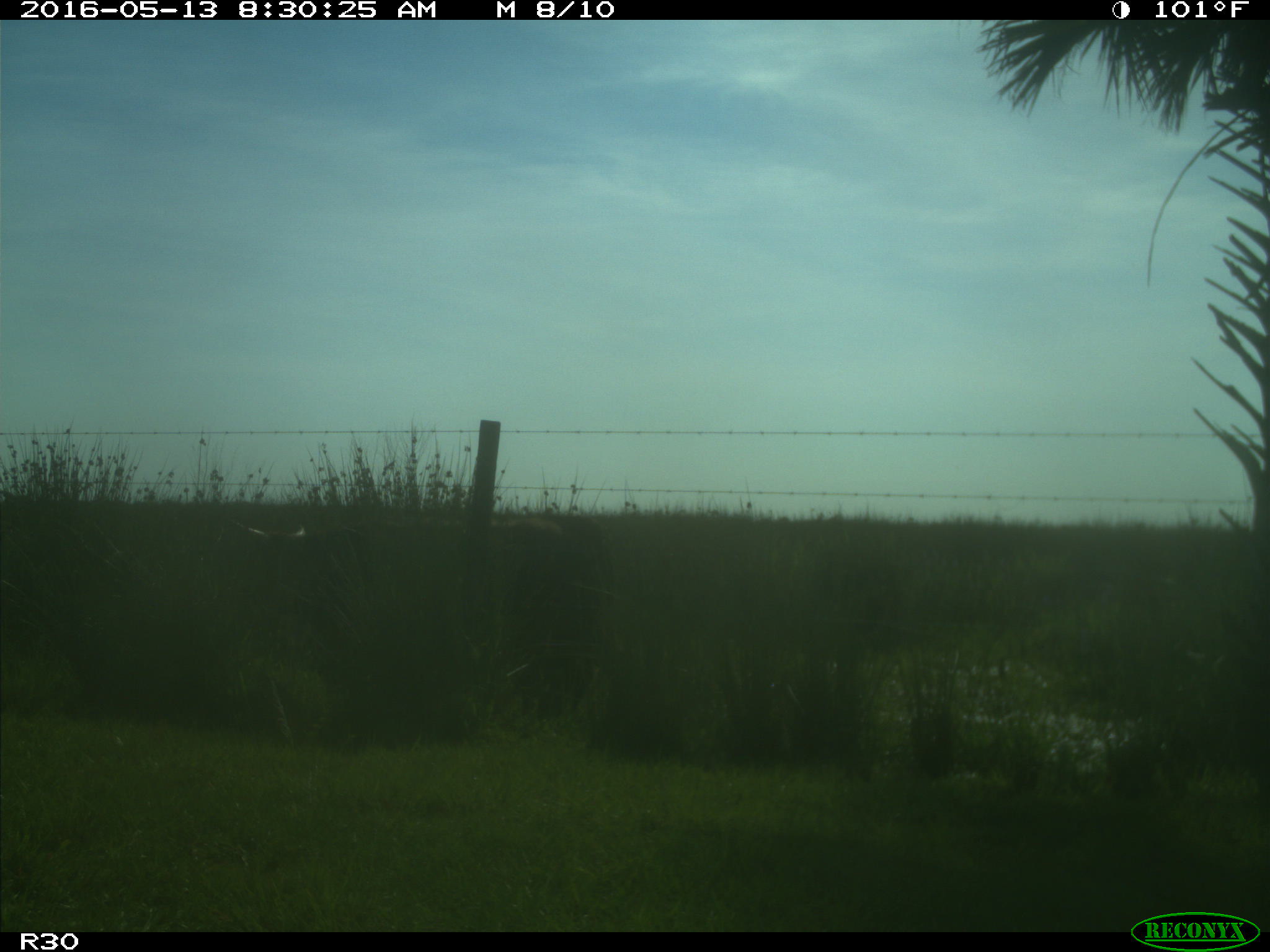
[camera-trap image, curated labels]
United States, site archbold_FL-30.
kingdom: Animalia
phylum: Chordata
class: Mammalia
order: Artiodactyla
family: Bovidae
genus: Bos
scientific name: Bos taurus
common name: domestic cow